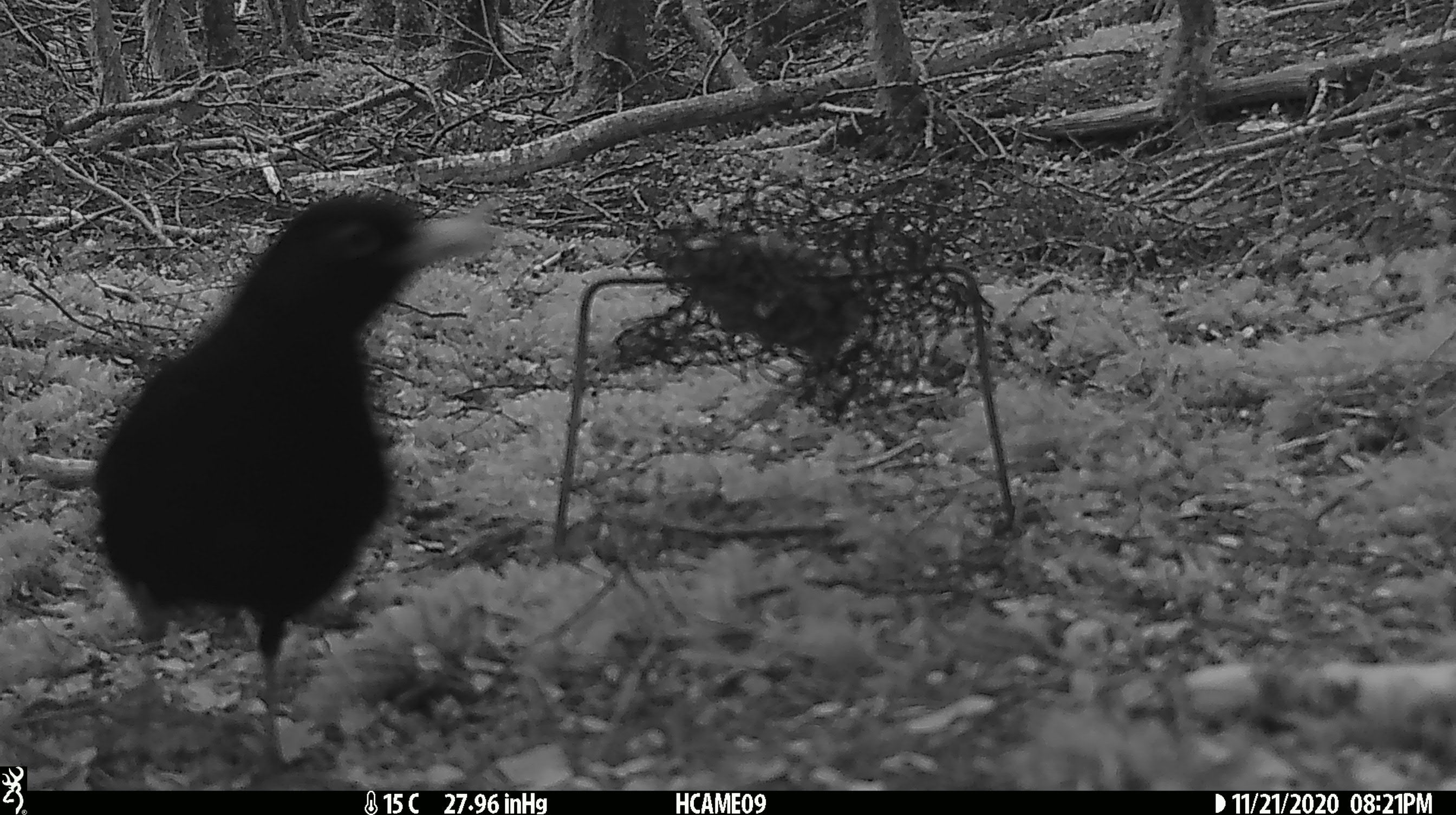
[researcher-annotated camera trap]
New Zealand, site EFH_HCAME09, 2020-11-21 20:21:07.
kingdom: Animalia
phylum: Chordata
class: Aves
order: Passeriformes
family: Turdidae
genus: Turdus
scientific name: Turdus merula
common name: eurasian blackbird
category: blackbird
Blackbird (eurasian blackbird) (Turdus merula).